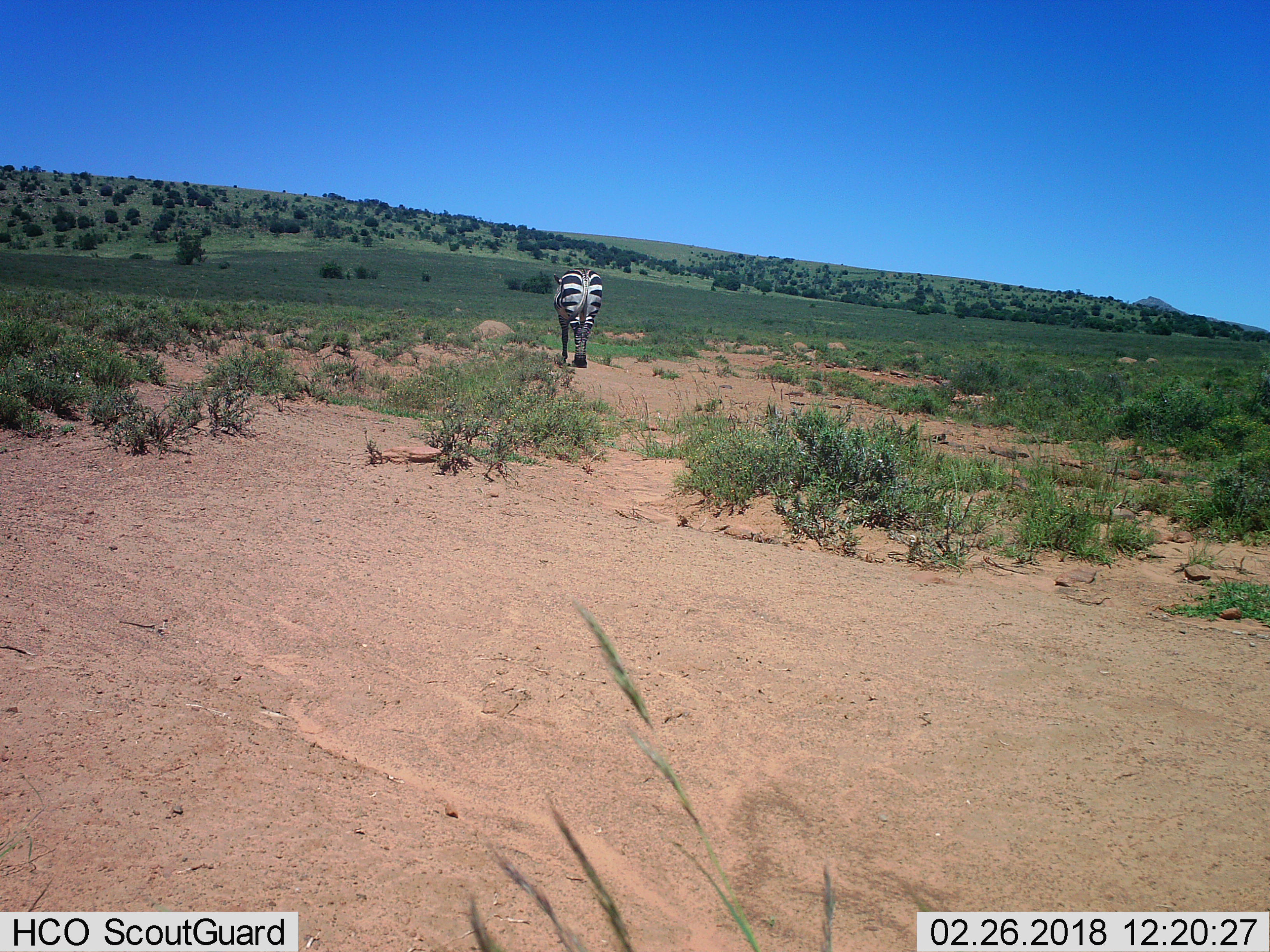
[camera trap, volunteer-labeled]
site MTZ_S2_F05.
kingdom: Animalia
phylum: Chordata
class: Mammalia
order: Perissodactyla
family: Equidae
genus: Equus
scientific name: Equus zebra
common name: mountain zebra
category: zebramountain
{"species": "zebramountain (mountain zebra) (Equus zebra)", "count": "1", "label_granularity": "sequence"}